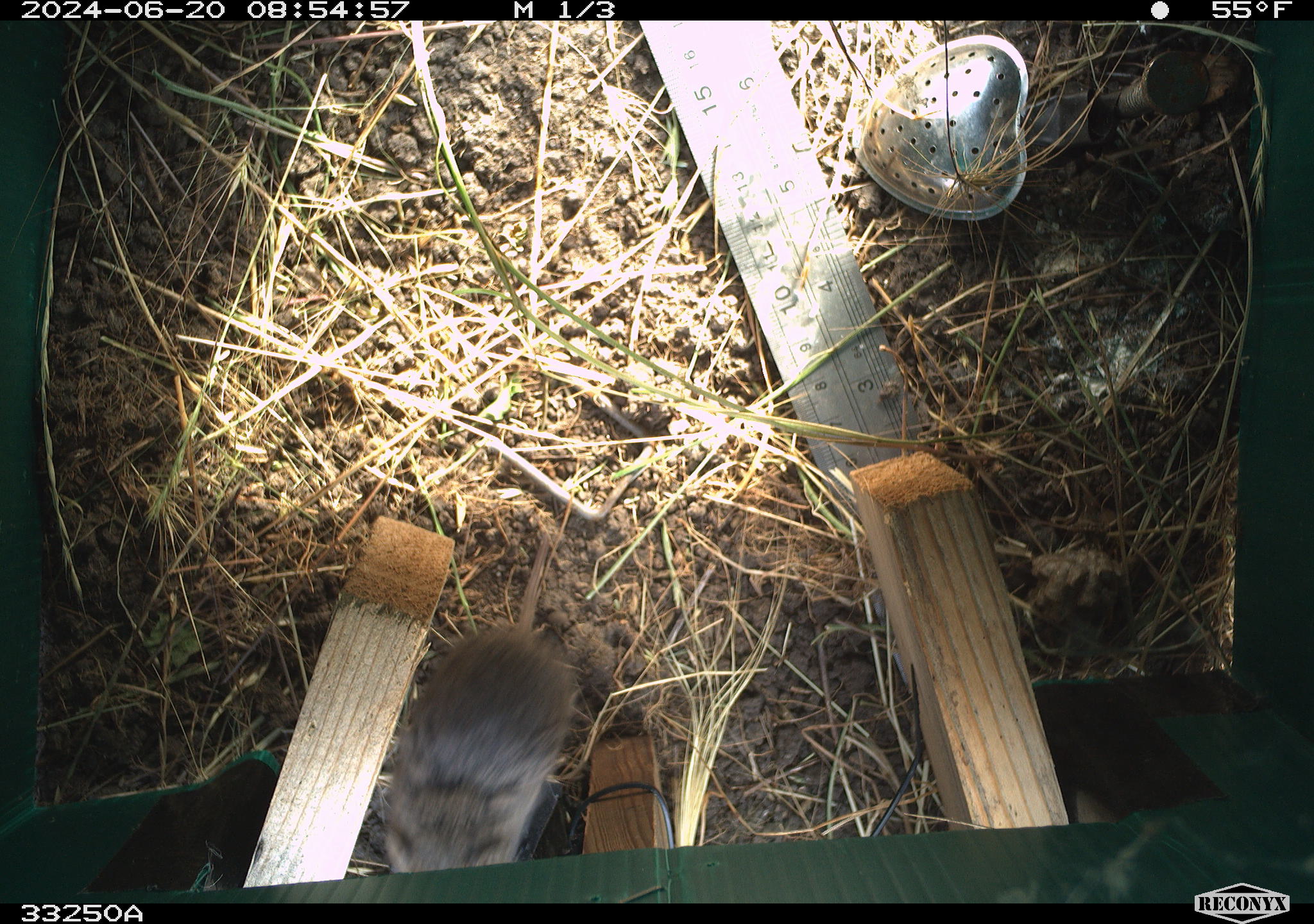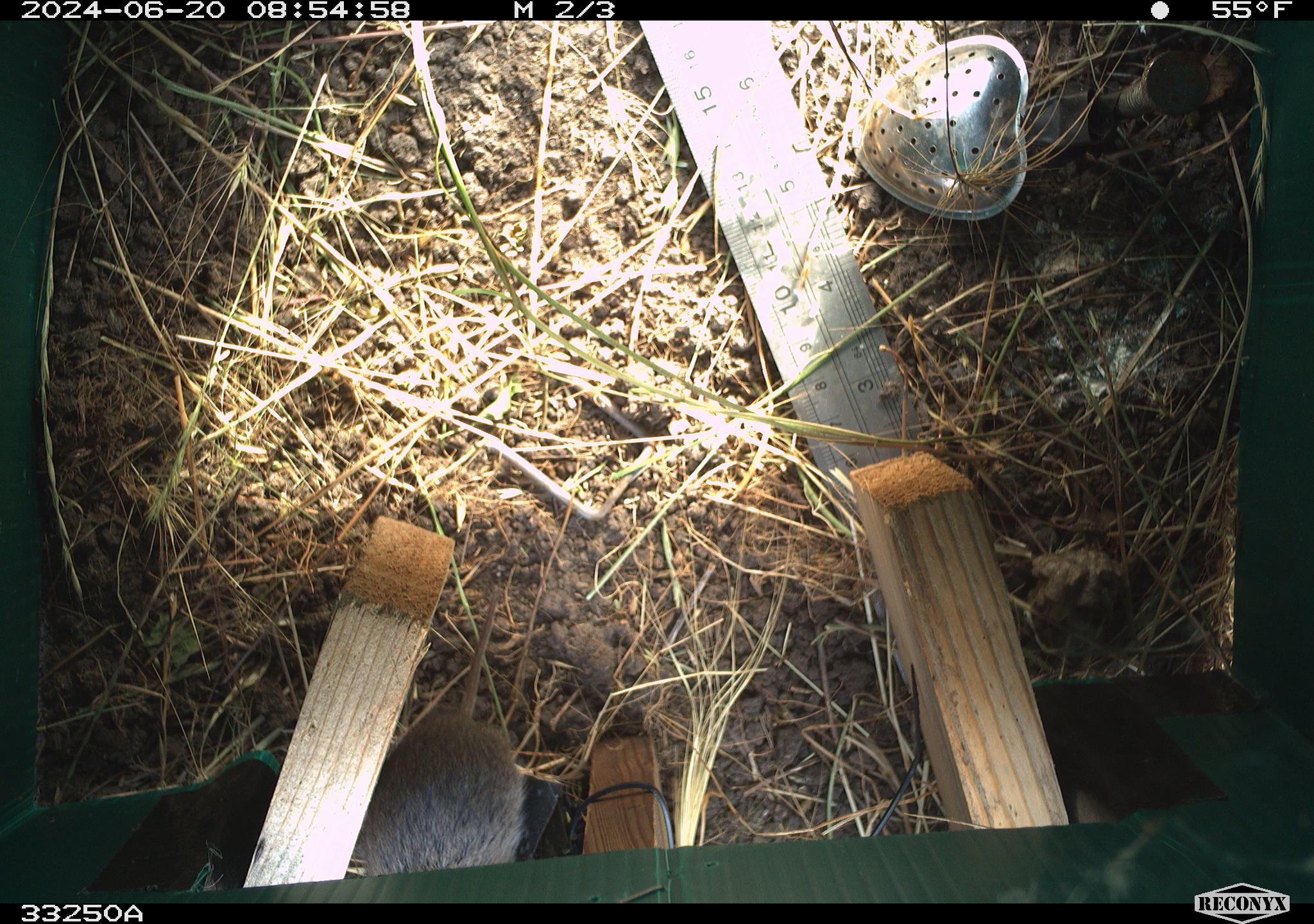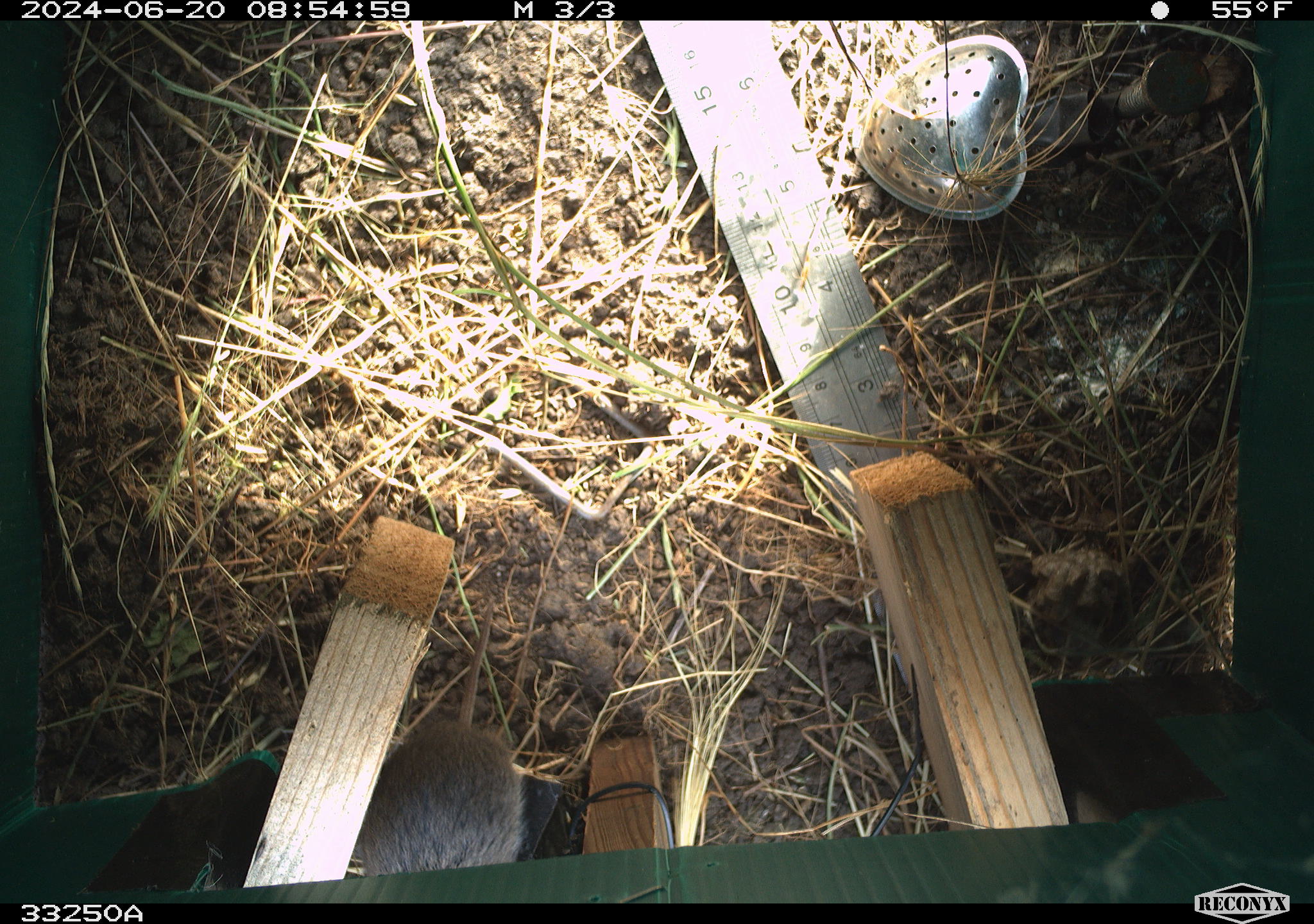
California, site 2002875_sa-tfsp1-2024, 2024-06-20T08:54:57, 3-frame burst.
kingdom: Animalia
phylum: Chordata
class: Mammalia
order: Rodentia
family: Cricetidae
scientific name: Arvicolinae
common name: voles, lemmings, and muskrats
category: arvicolinae subfamily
Arvicolinae subfamily (voles, lemmings, and muskrats) (Arvicolinae).